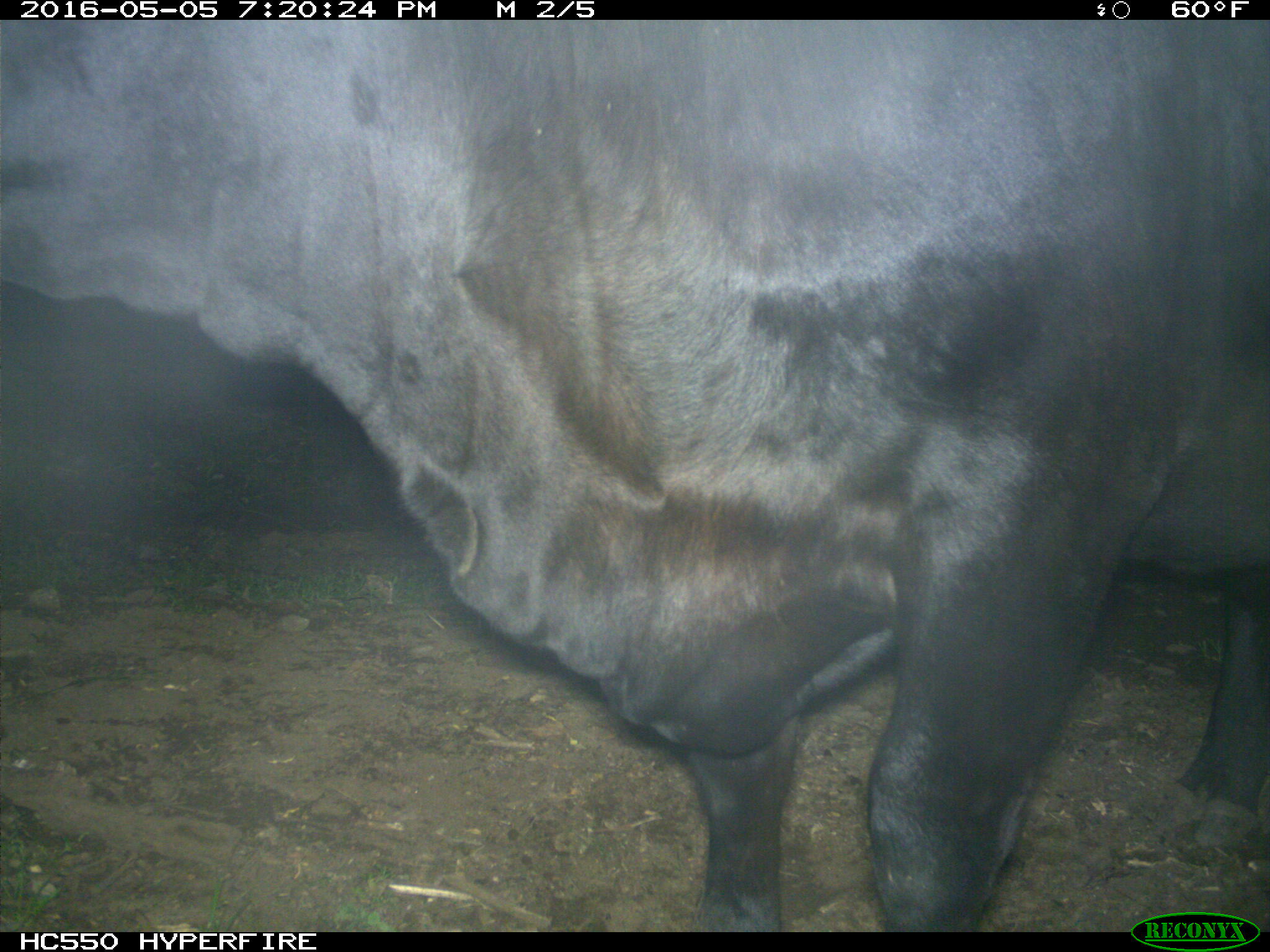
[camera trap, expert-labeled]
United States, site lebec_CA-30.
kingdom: Animalia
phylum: Chordata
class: Mammalia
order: Artiodactyla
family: Bovidae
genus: Bos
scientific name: Bos taurus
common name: domestic cow